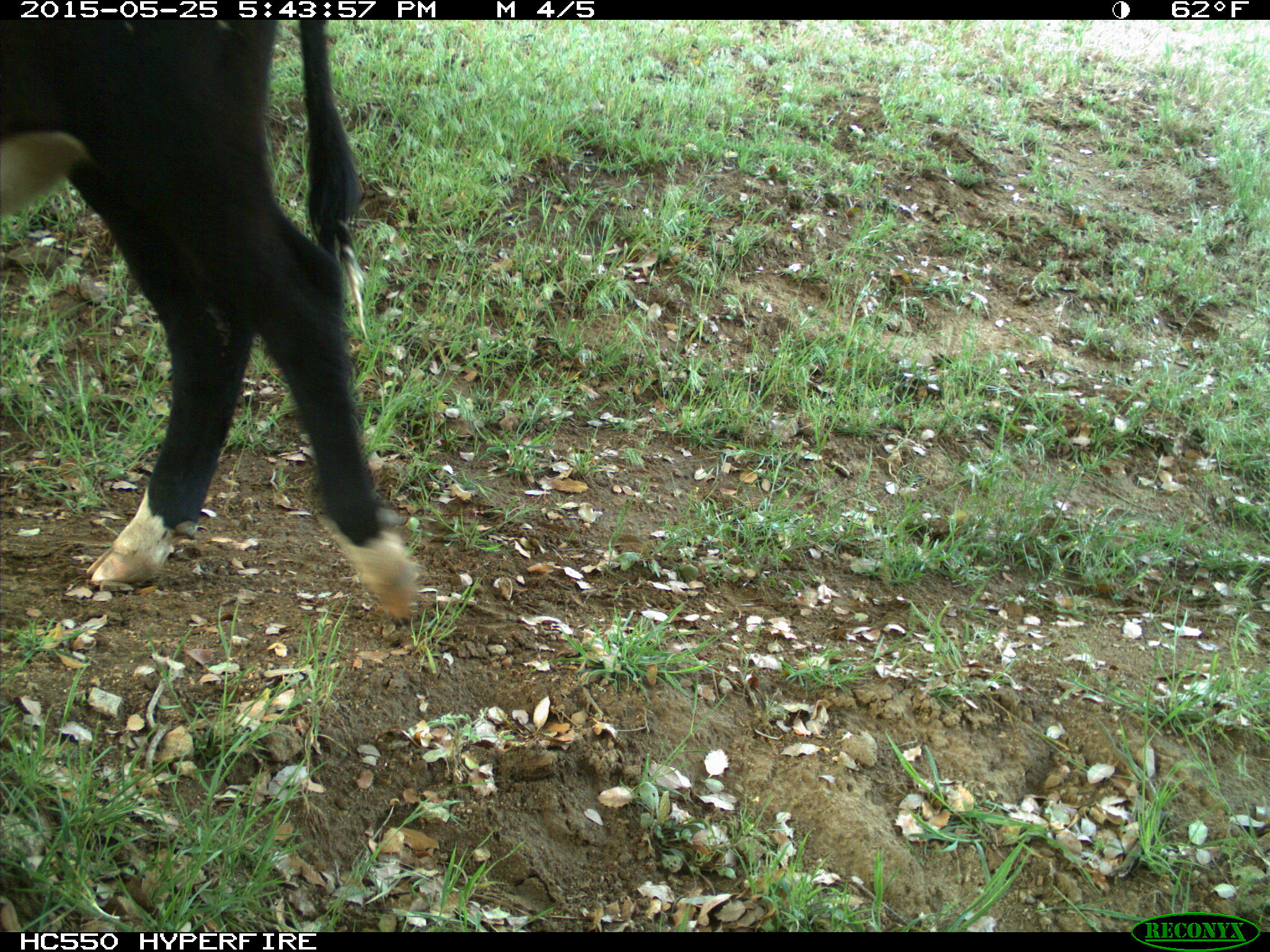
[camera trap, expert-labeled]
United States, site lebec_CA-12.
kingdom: Animalia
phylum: Chordata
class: Mammalia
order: Artiodactyla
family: Bovidae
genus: Bos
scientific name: Bos taurus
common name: domestic cow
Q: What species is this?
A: Bos taurus (domestic cow).